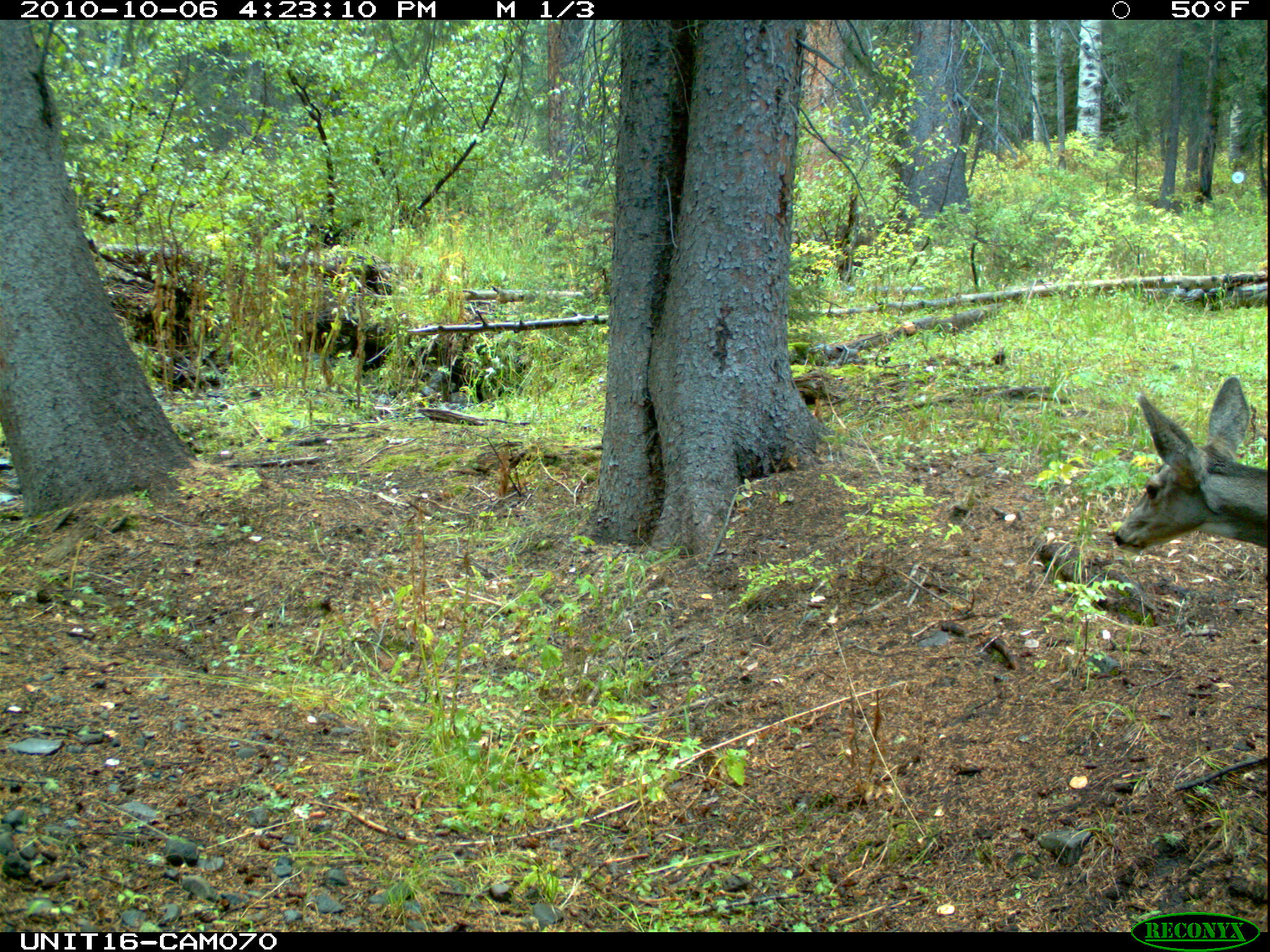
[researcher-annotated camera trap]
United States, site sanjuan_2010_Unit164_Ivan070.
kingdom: Animalia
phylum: Chordata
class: Mammalia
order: Artiodactyla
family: Cervidae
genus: Odocoileus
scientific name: Odocoileus hemionus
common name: mule deer